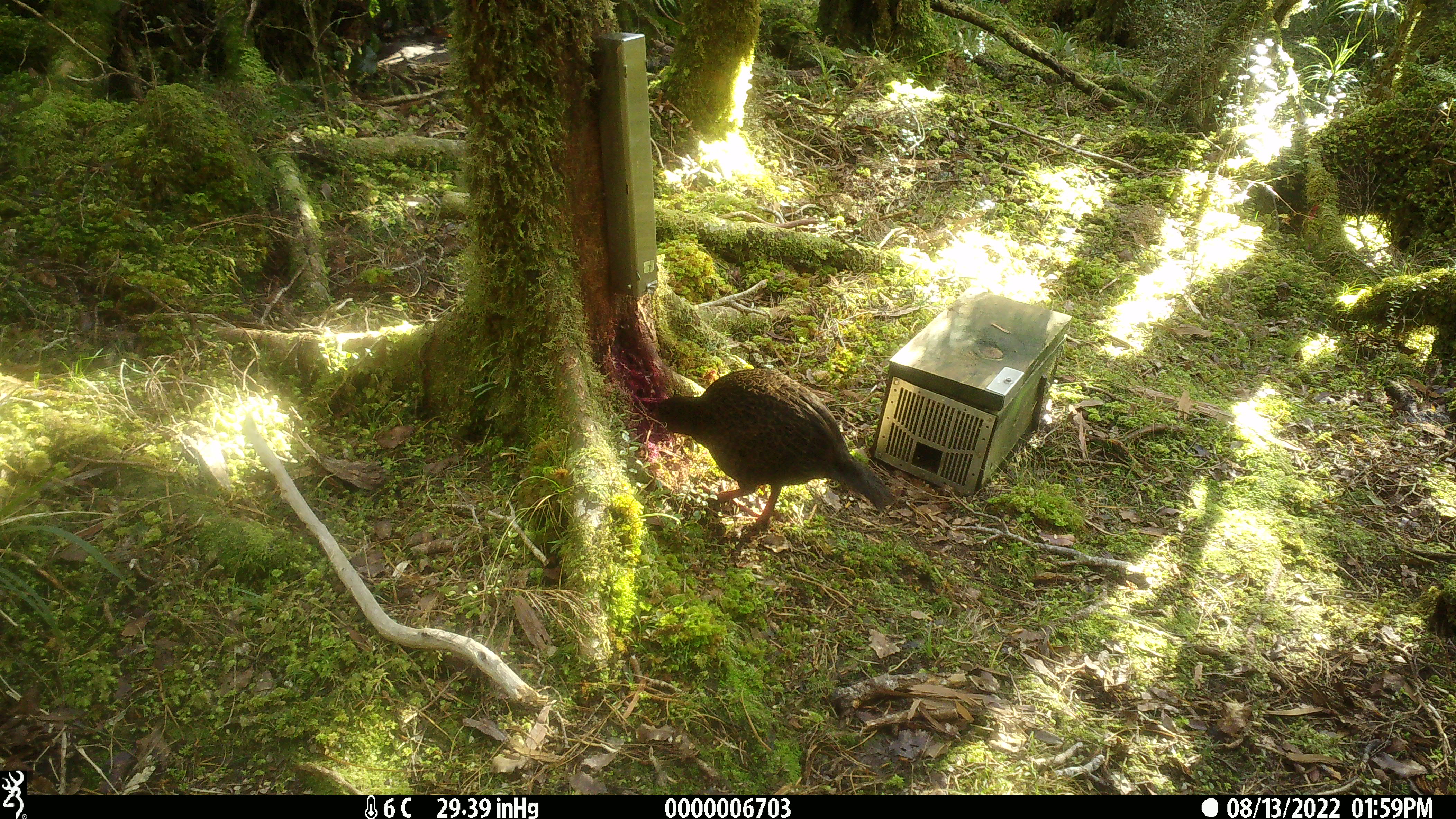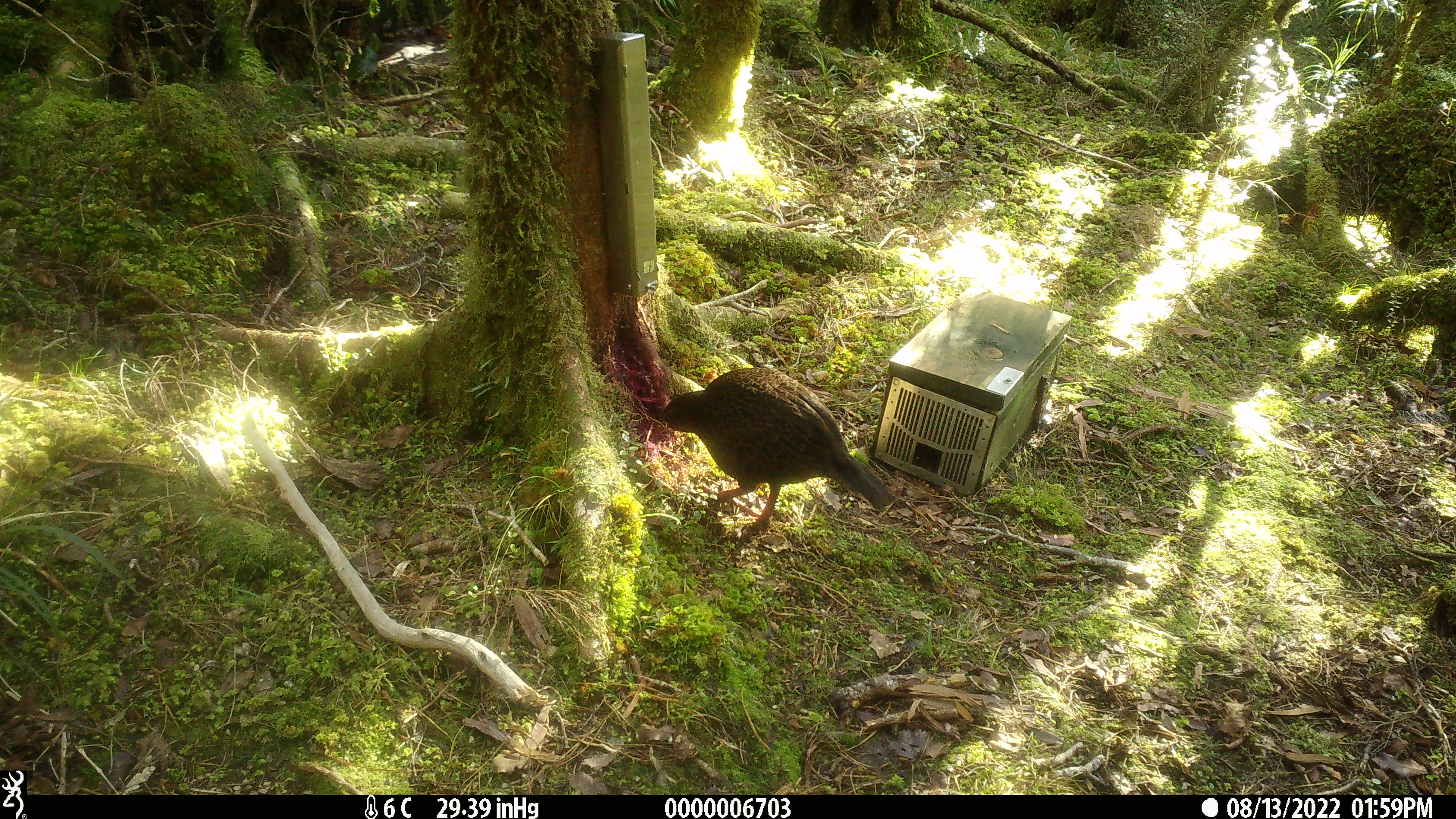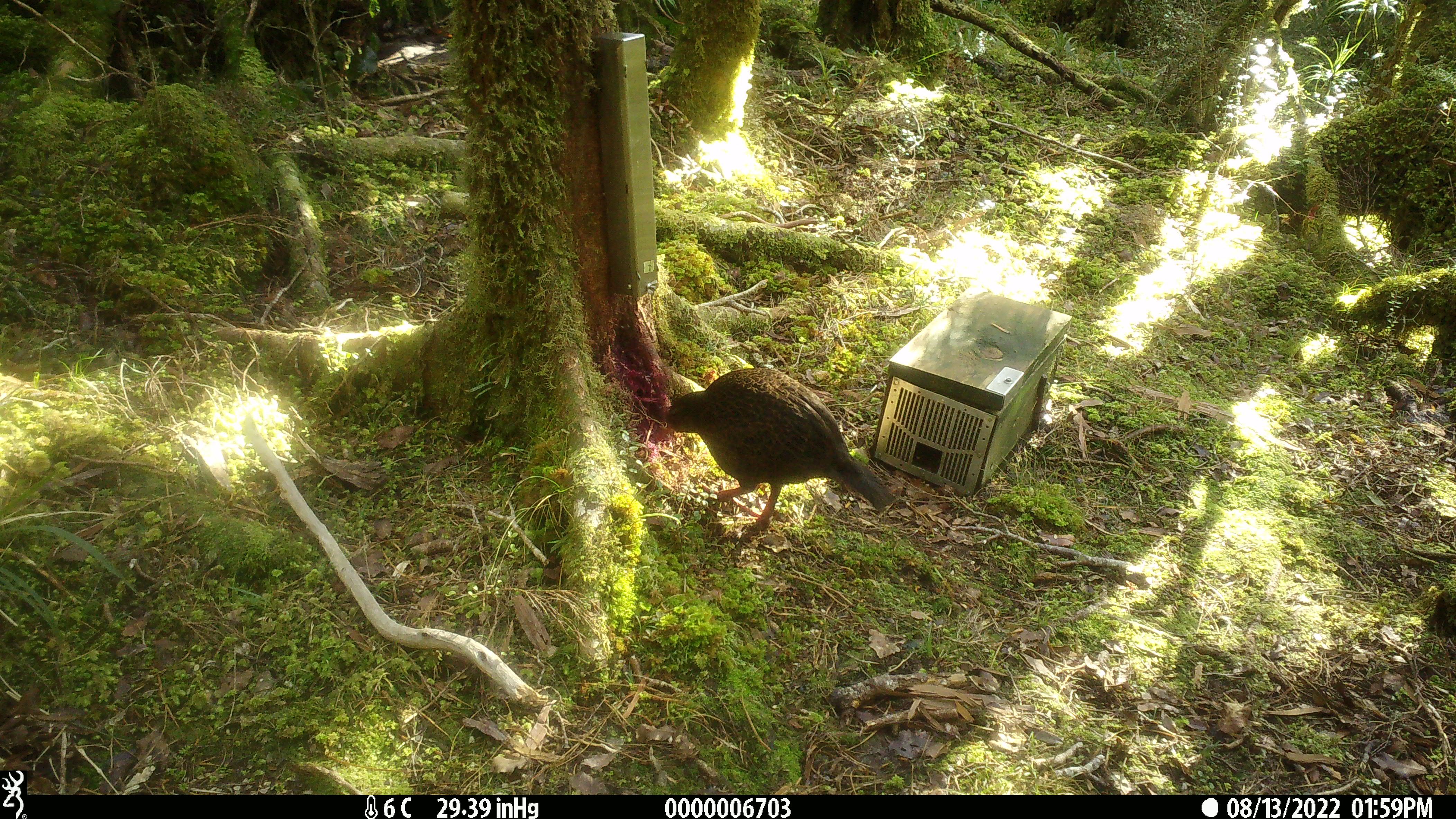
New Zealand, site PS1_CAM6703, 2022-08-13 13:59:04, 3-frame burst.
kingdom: Animalia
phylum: Chordata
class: Aves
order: Gruiformes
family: Rallidae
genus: Gallirallus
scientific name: Gallirallus australis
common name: weka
Weka (Gallirallus australis).